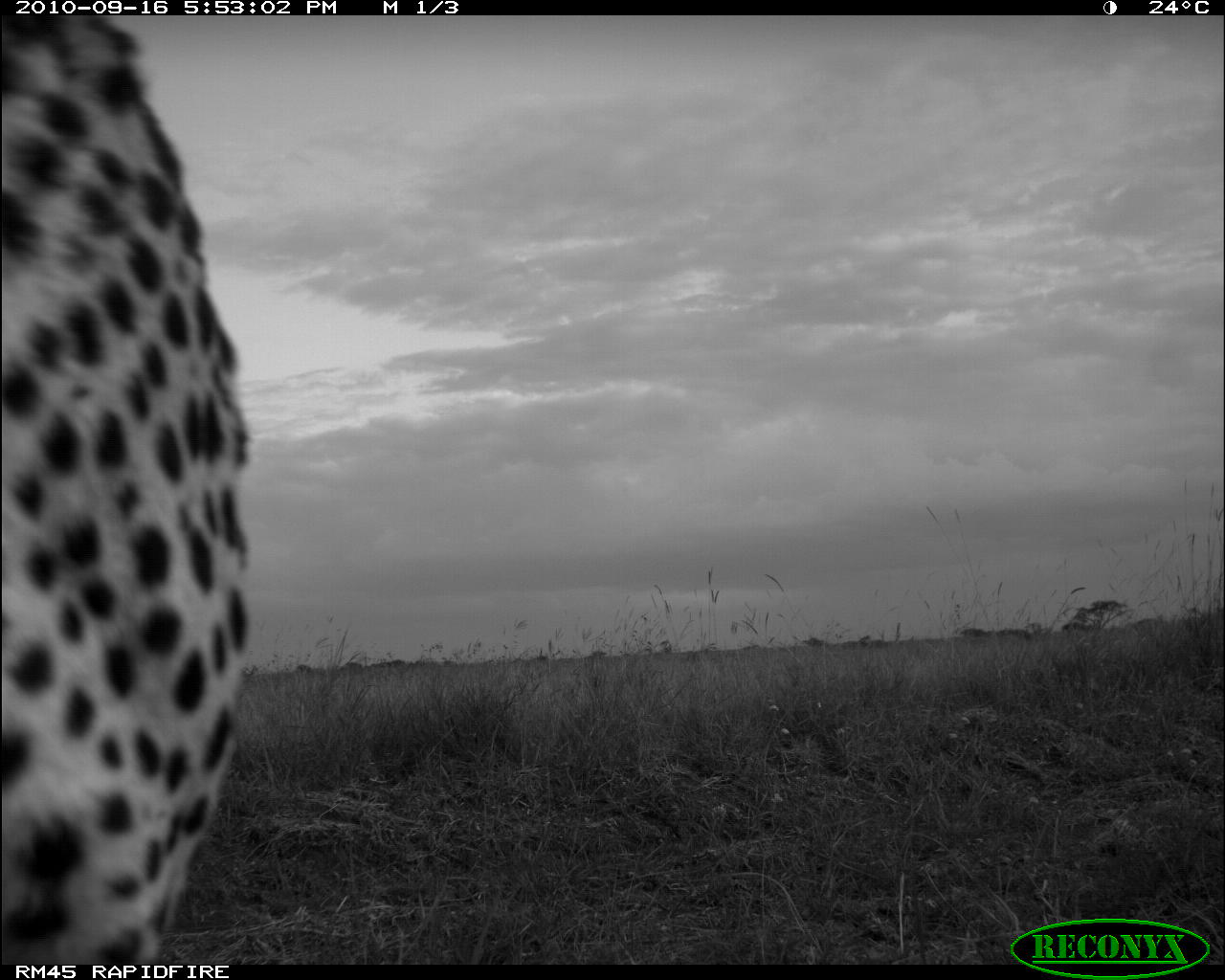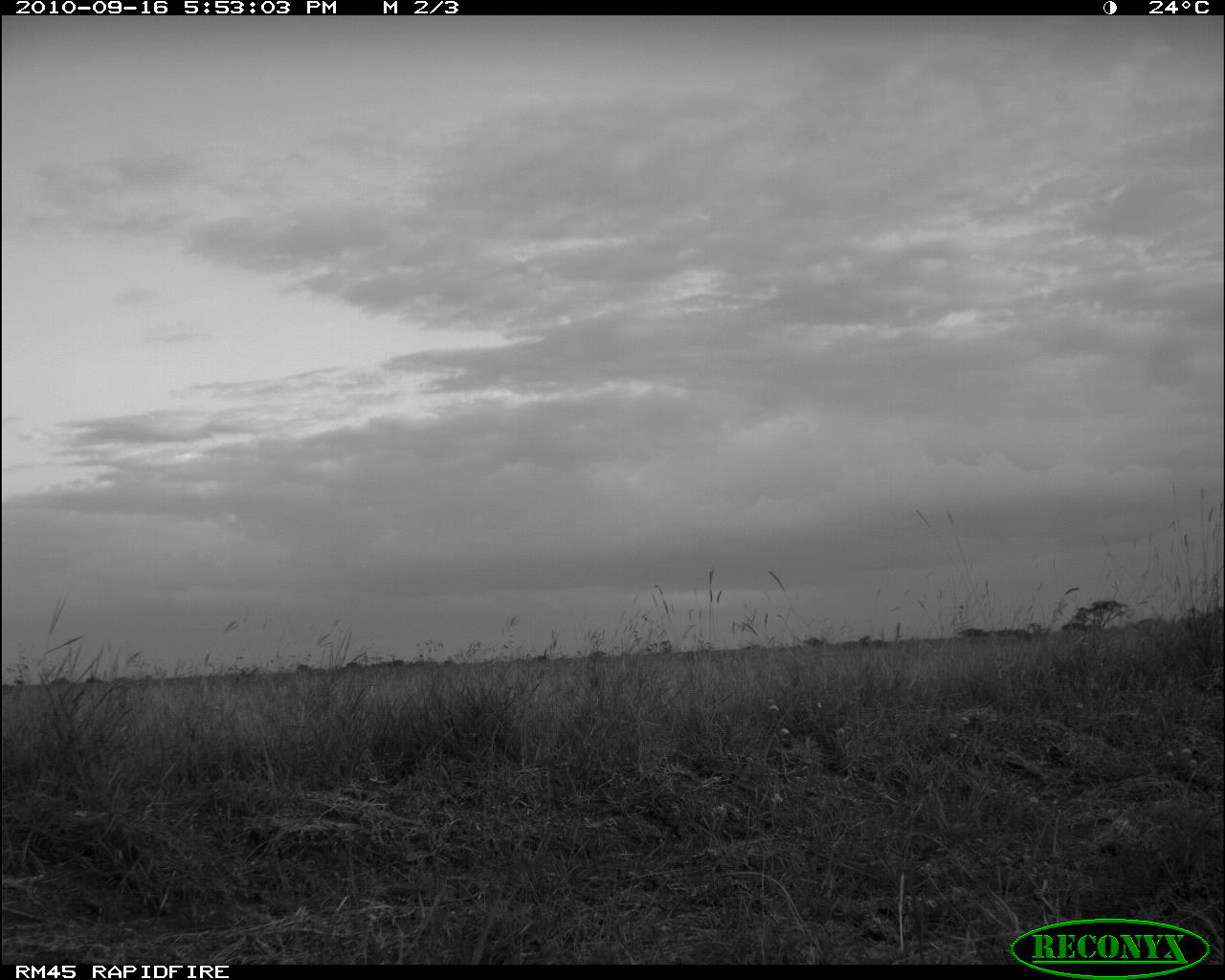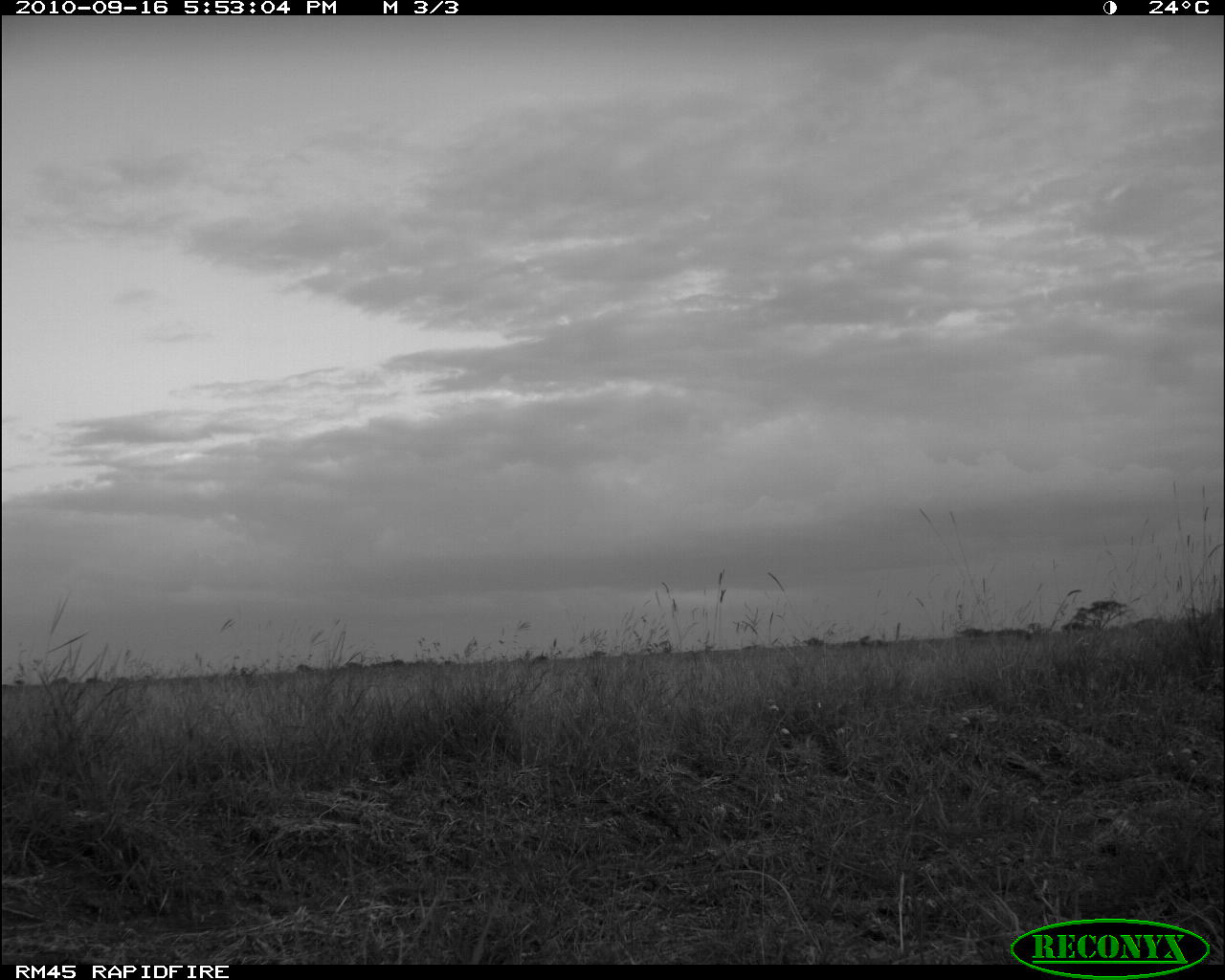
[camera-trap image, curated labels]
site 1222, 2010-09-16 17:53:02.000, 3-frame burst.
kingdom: Animalia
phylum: Chordata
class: Mammalia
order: Carnivora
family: Felidae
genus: Acinonyx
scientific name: Acinonyx jubatus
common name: cheetah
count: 1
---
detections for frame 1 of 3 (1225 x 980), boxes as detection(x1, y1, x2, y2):
acinonyx jubatus: detection(1, 15, 255, 965)